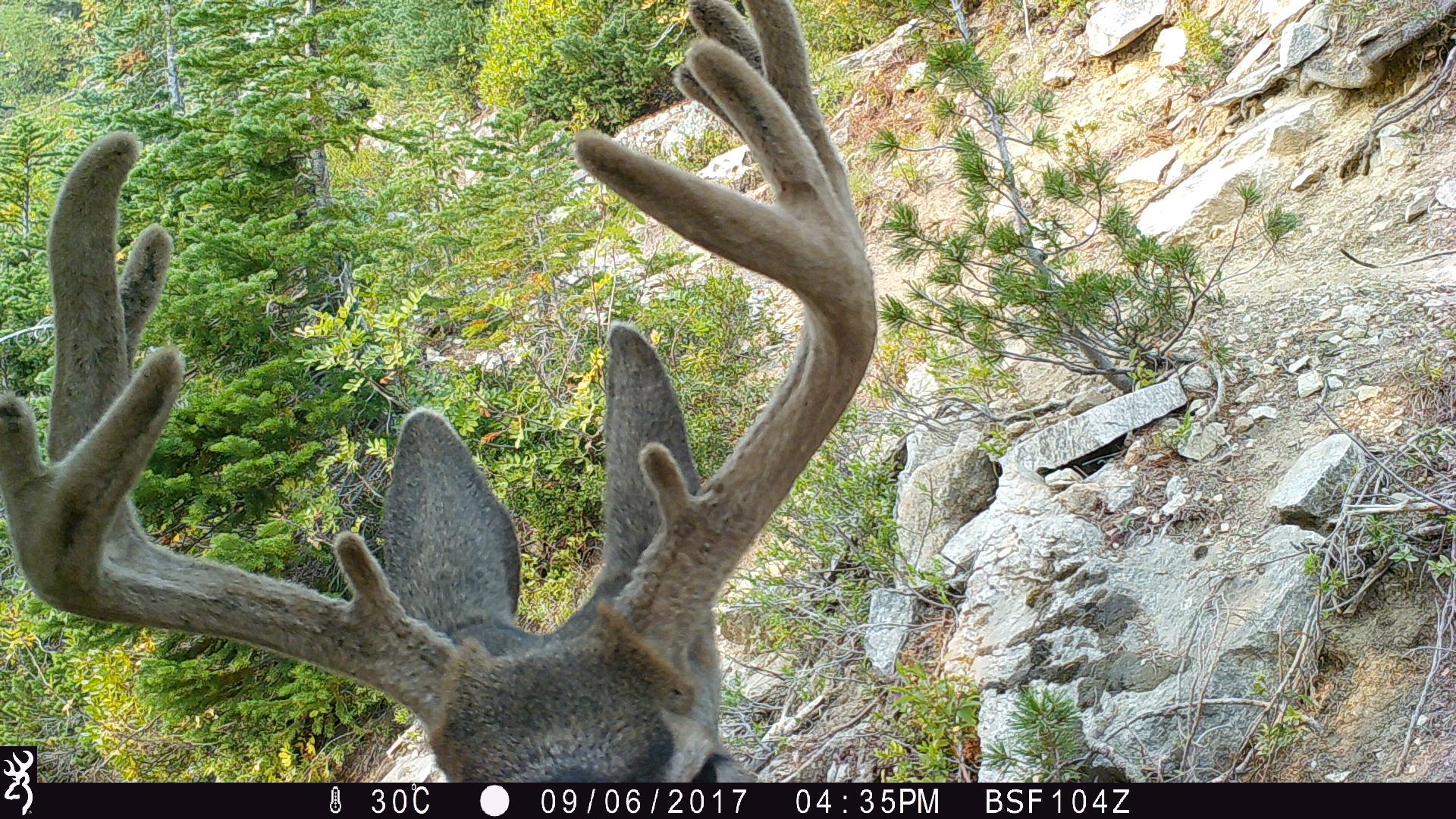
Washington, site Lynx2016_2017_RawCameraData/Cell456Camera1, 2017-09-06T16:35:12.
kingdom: Animalia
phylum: Chordata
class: Mammalia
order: Artiodactyla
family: Cervidae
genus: Odocoileus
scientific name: Odocoileus hemionus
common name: mule deer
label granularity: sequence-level